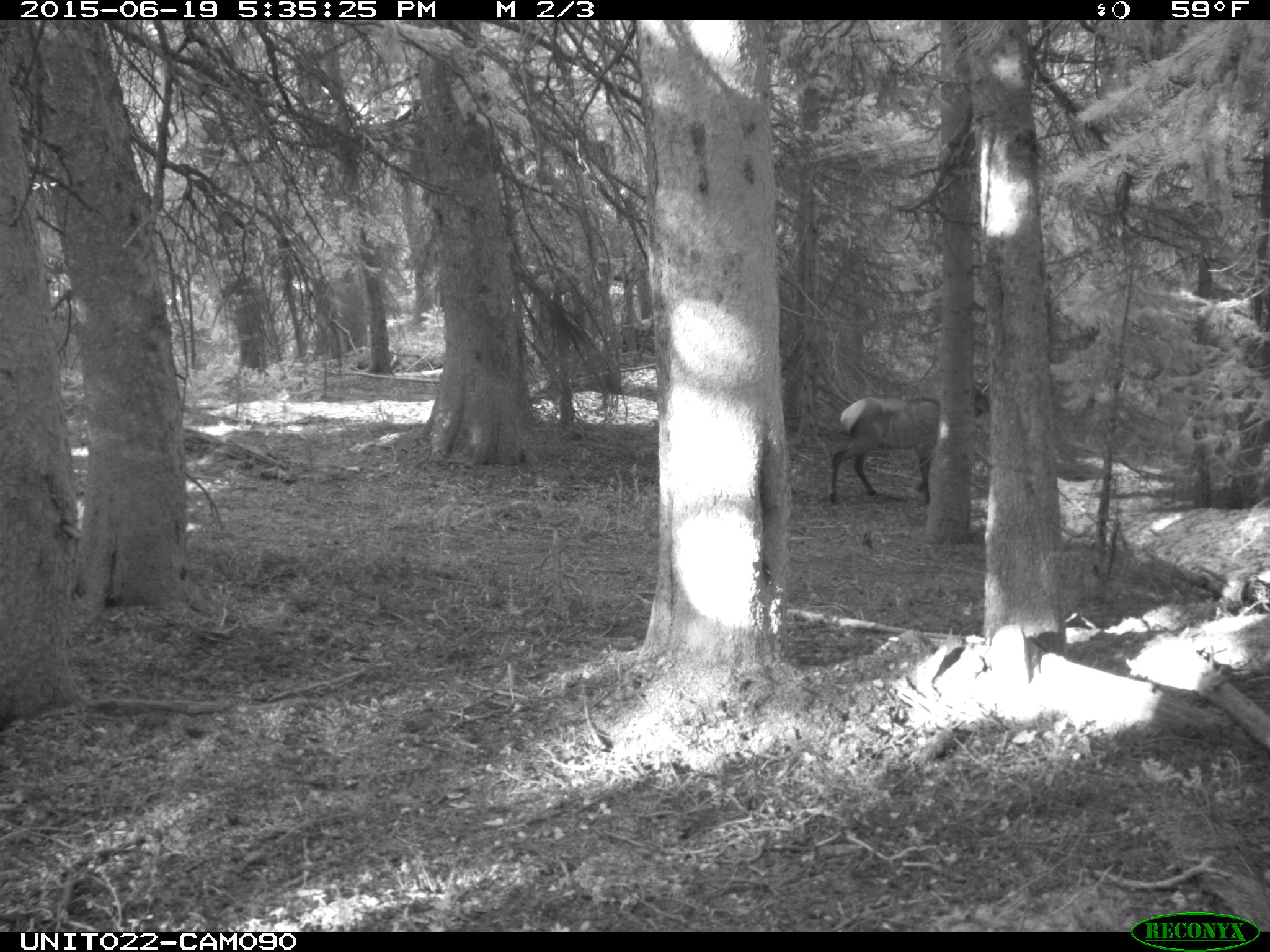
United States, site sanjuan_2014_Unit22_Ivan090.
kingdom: Animalia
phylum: Chordata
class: Mammalia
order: Artiodactyla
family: Cervidae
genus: Cervus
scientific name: Cervus elaphus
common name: red deer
Cervus elaphus (red deer).